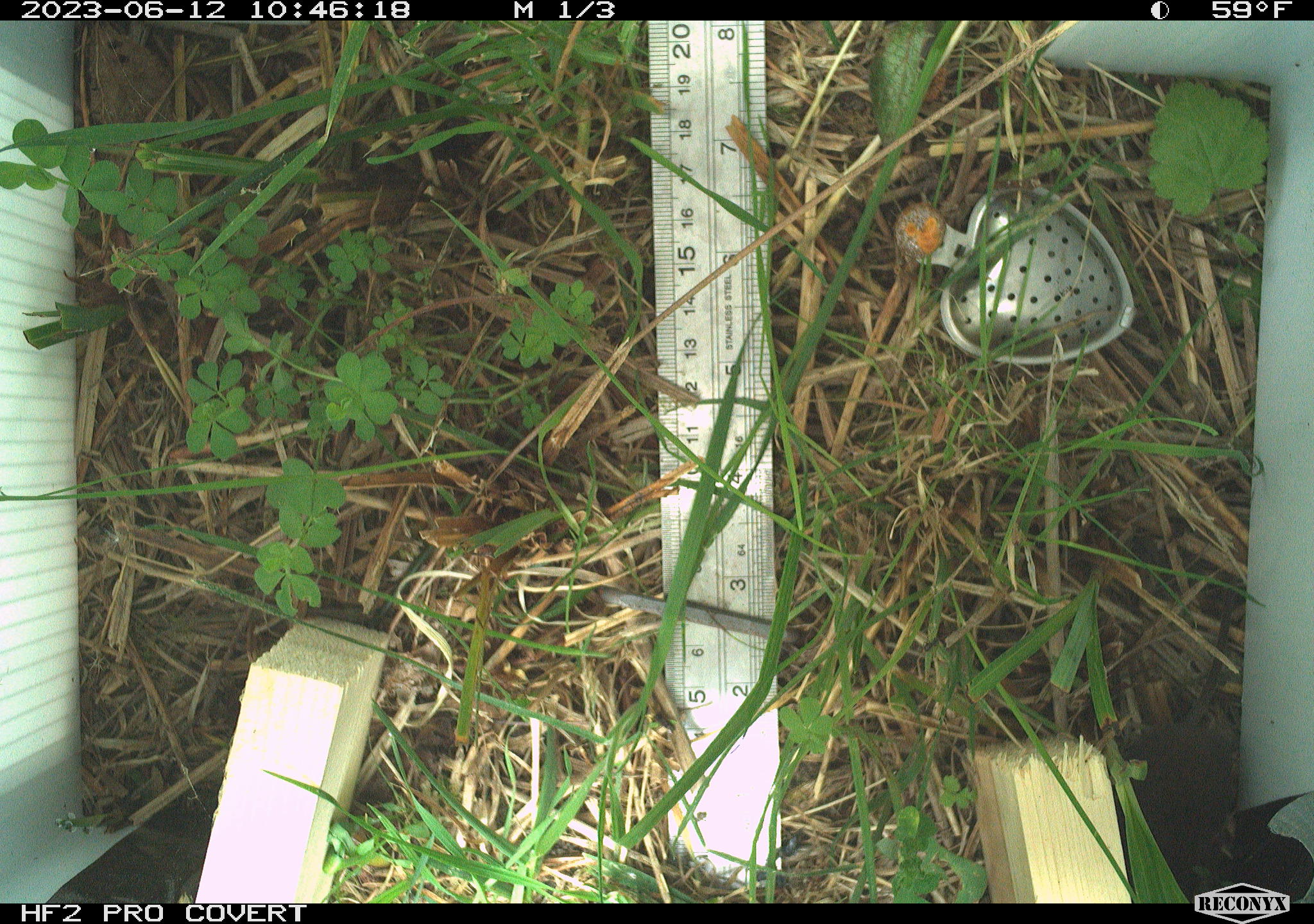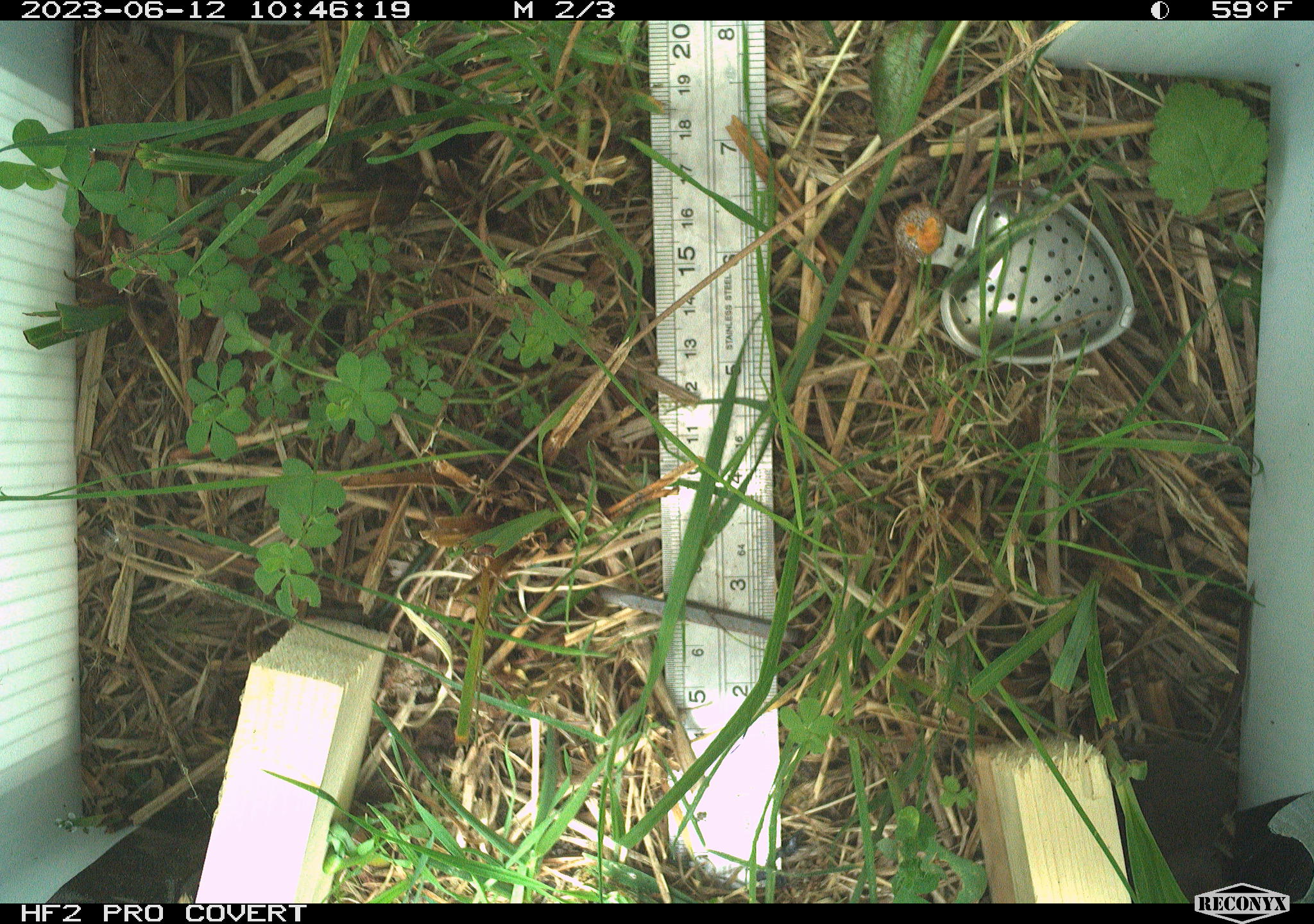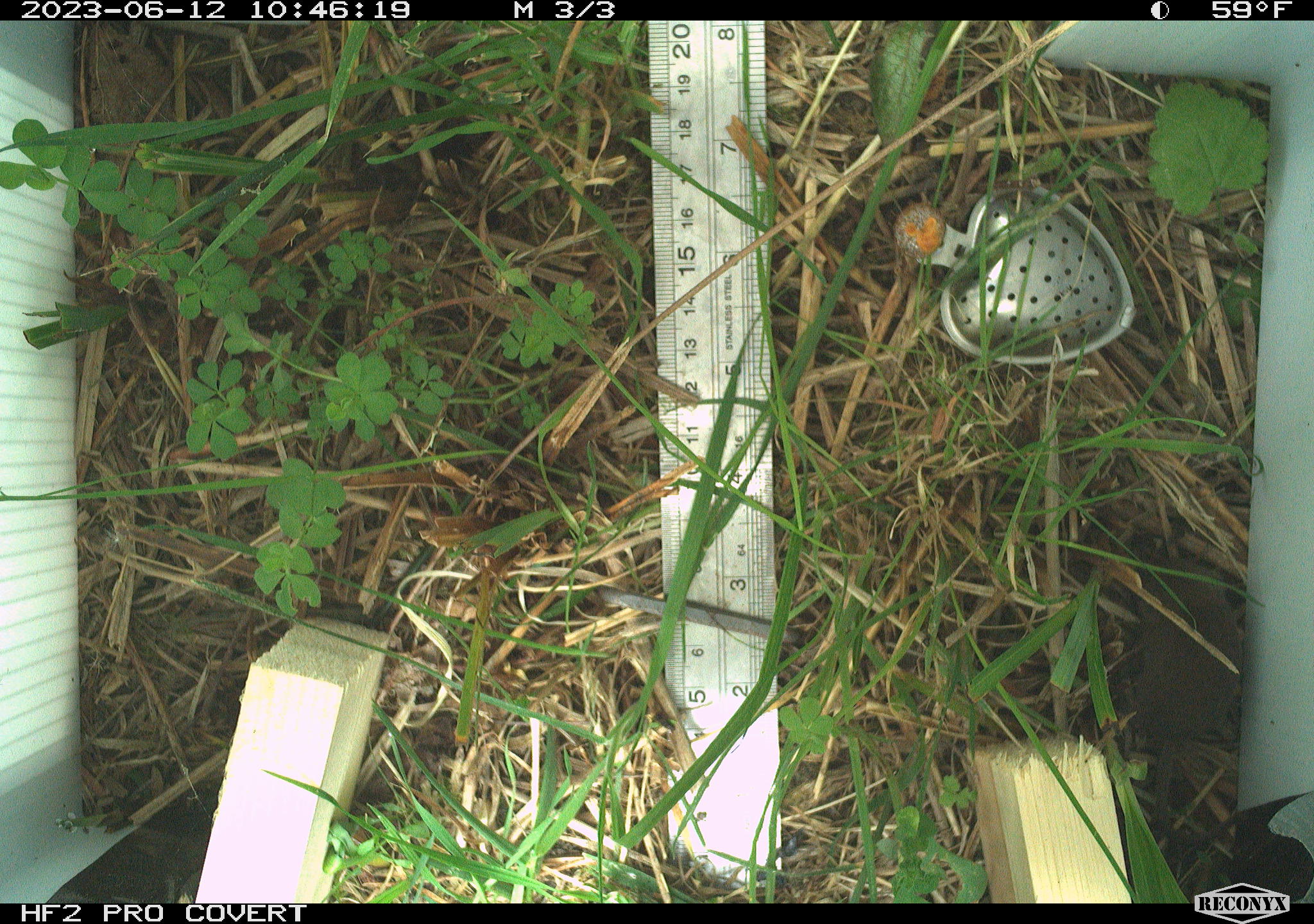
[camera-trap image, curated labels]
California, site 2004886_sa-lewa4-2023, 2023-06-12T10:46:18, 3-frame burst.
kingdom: Animalia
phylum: Chordata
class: Mammalia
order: Eulipotyphla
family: Soricidae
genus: Sorex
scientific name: Sorex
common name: long-tailed shrew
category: sorex species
Sorex species (long-tailed shrew) (Sorex).